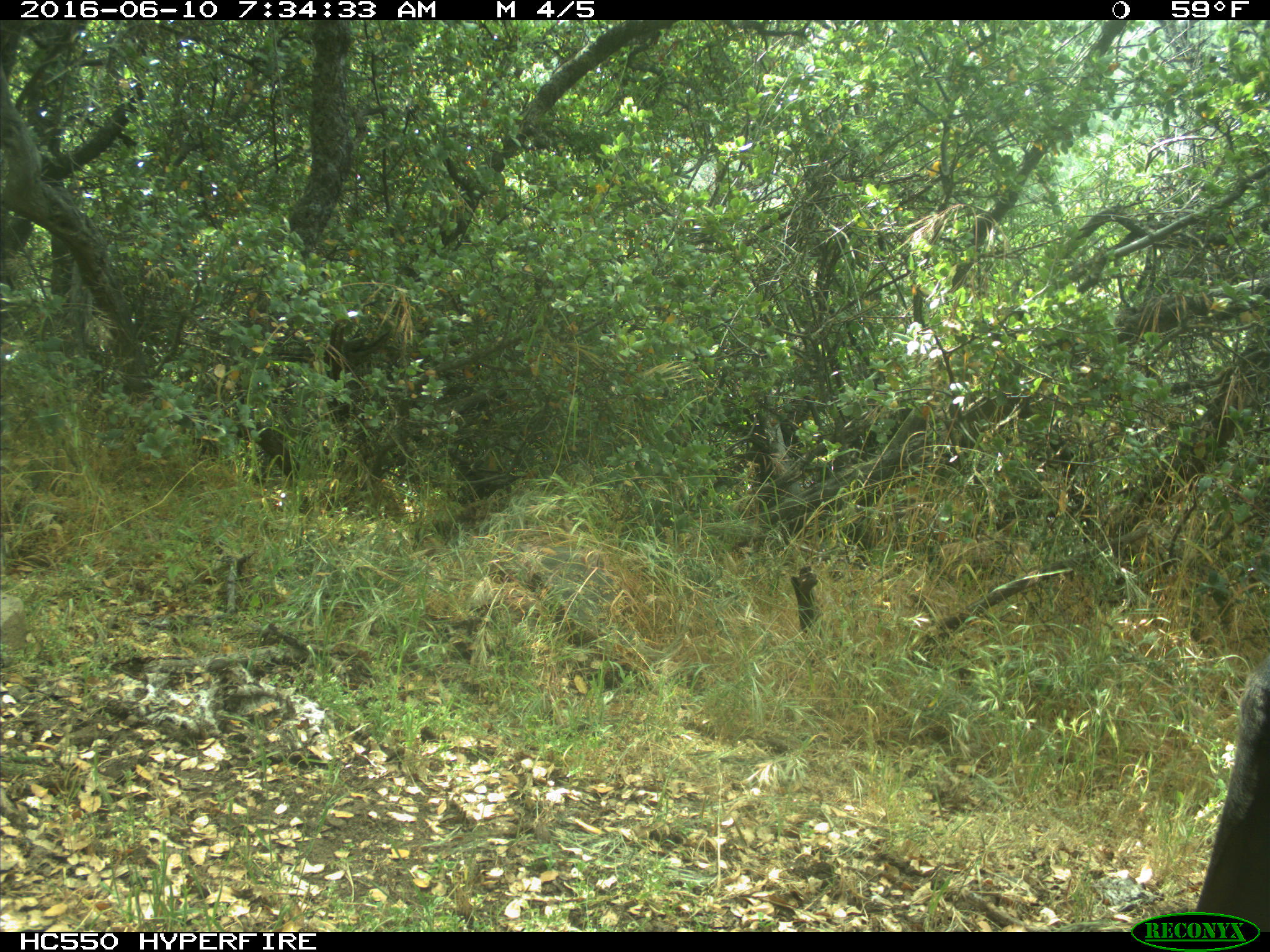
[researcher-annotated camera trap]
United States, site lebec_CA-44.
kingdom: Animalia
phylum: Chordata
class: Mammalia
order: Artiodactyla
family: Bovidae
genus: Bos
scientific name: Bos taurus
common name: domestic cow